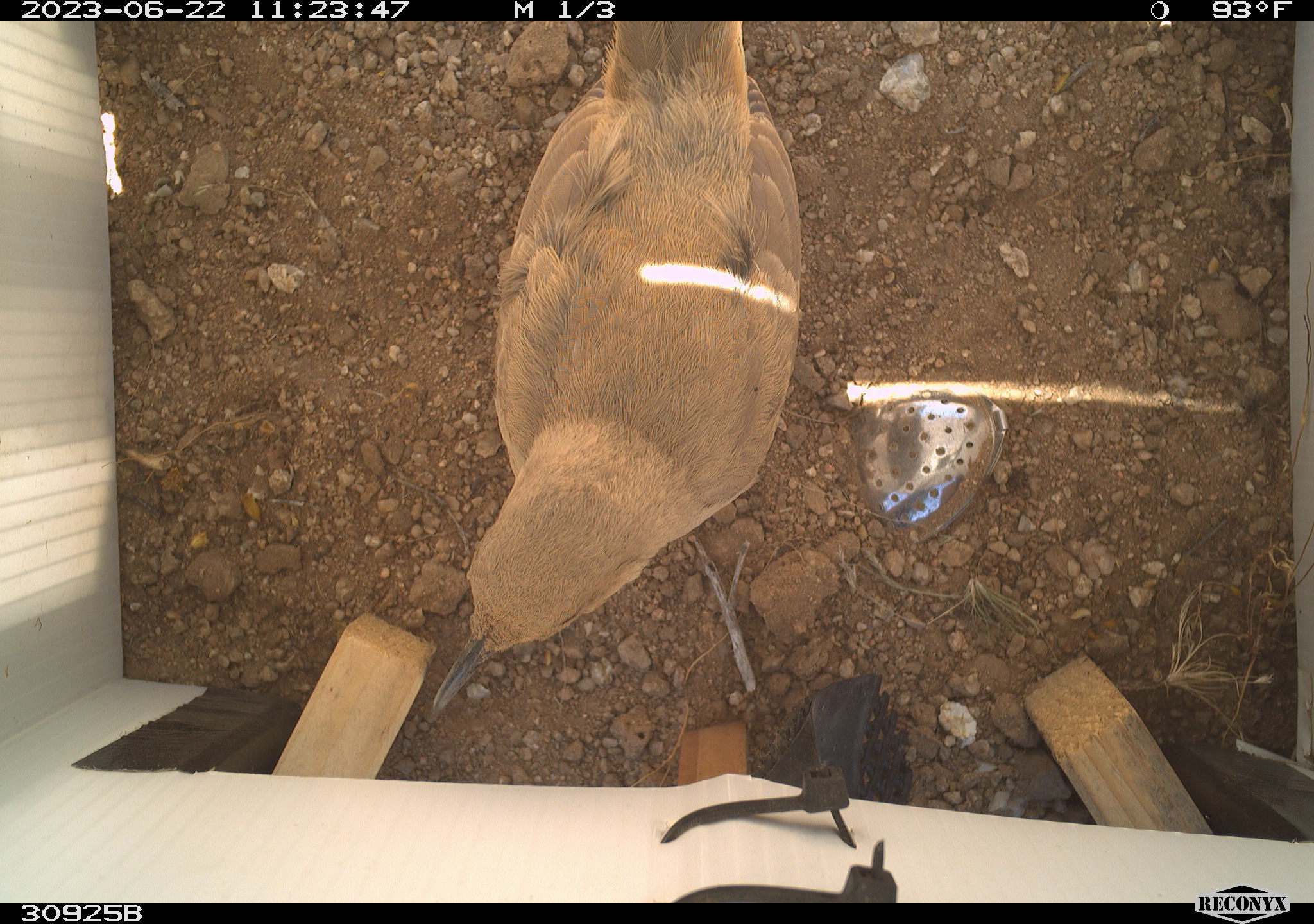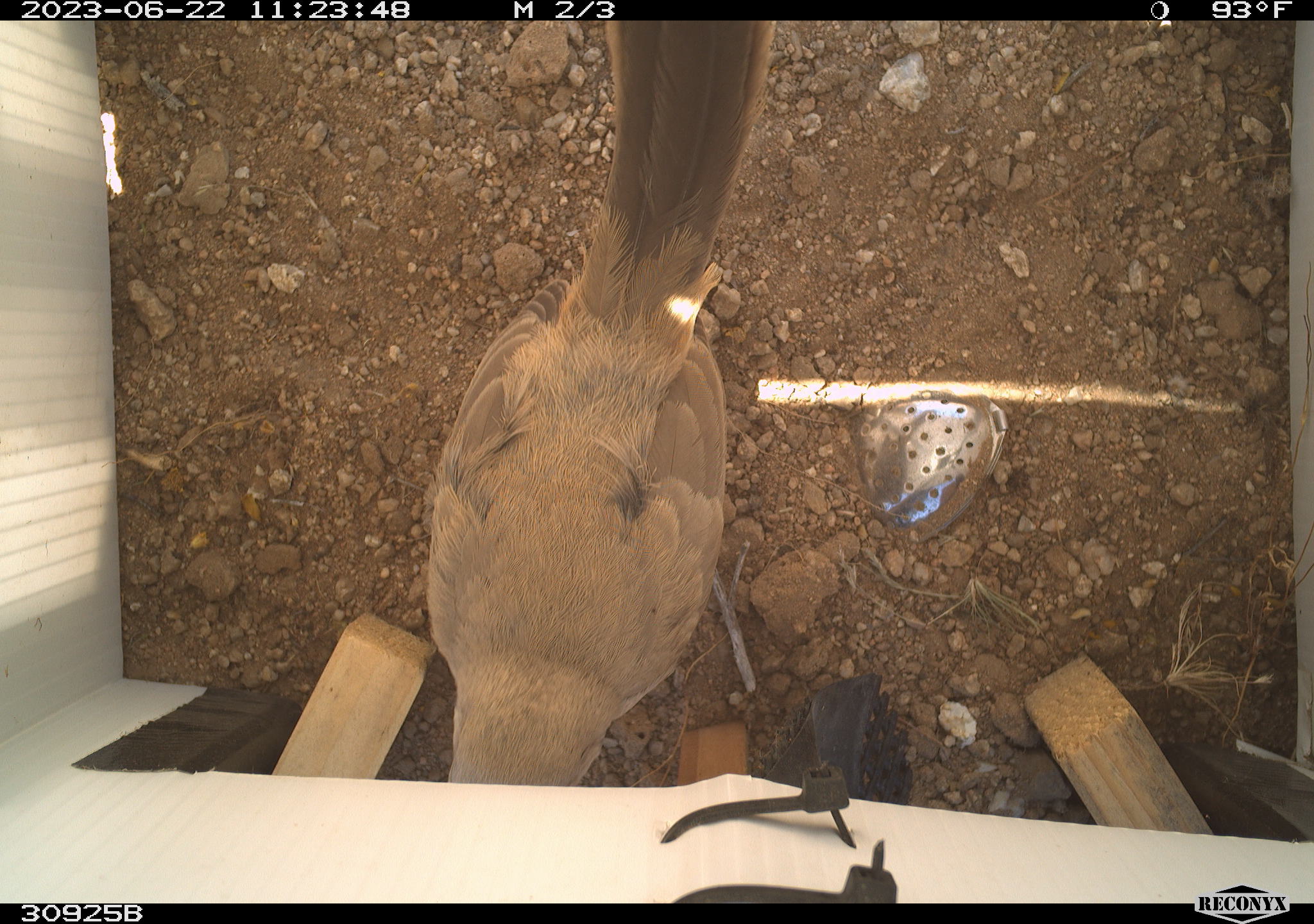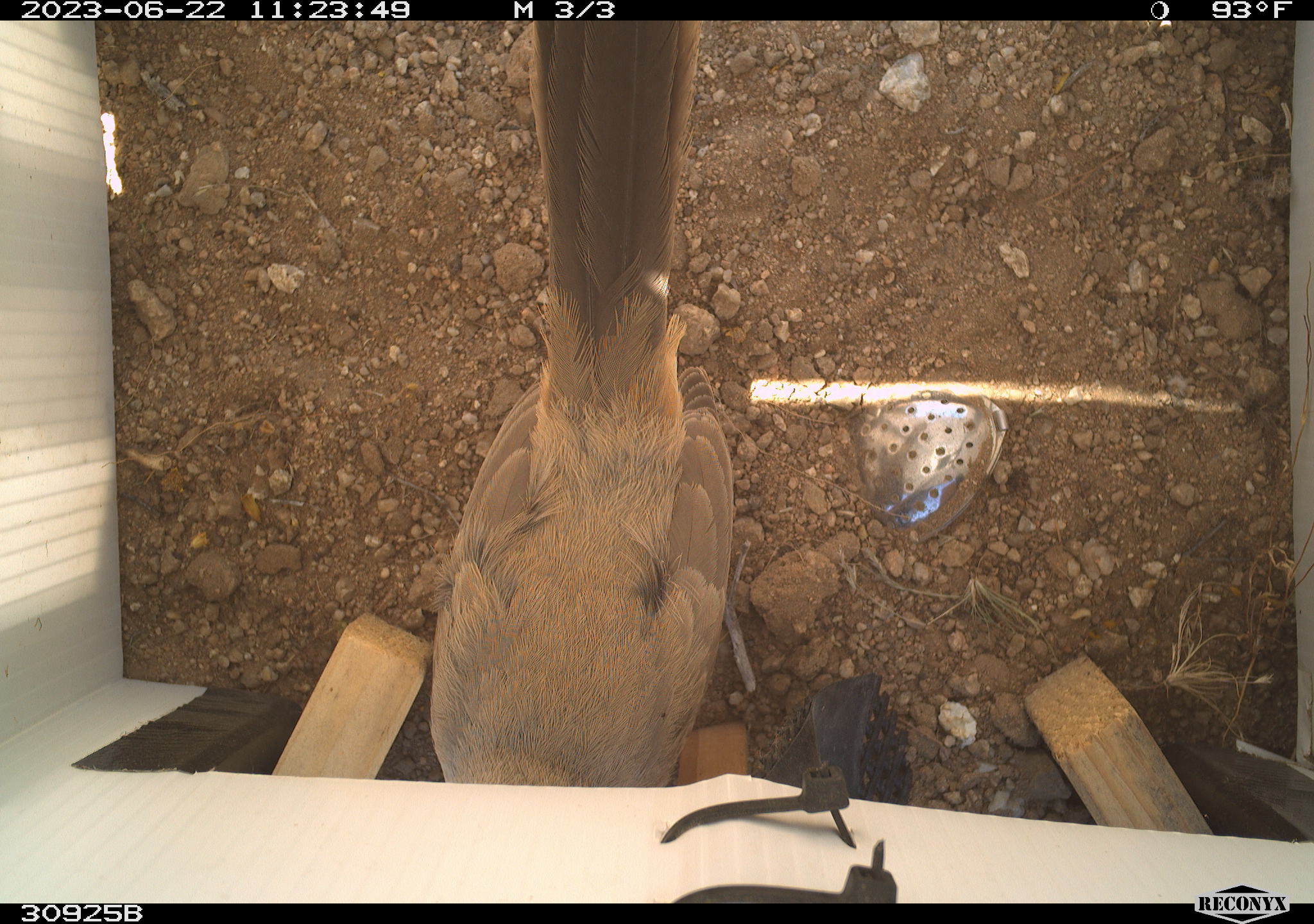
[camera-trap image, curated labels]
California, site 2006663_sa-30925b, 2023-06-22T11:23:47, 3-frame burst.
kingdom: Animalia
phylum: Chordata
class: Aves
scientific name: Aves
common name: bird